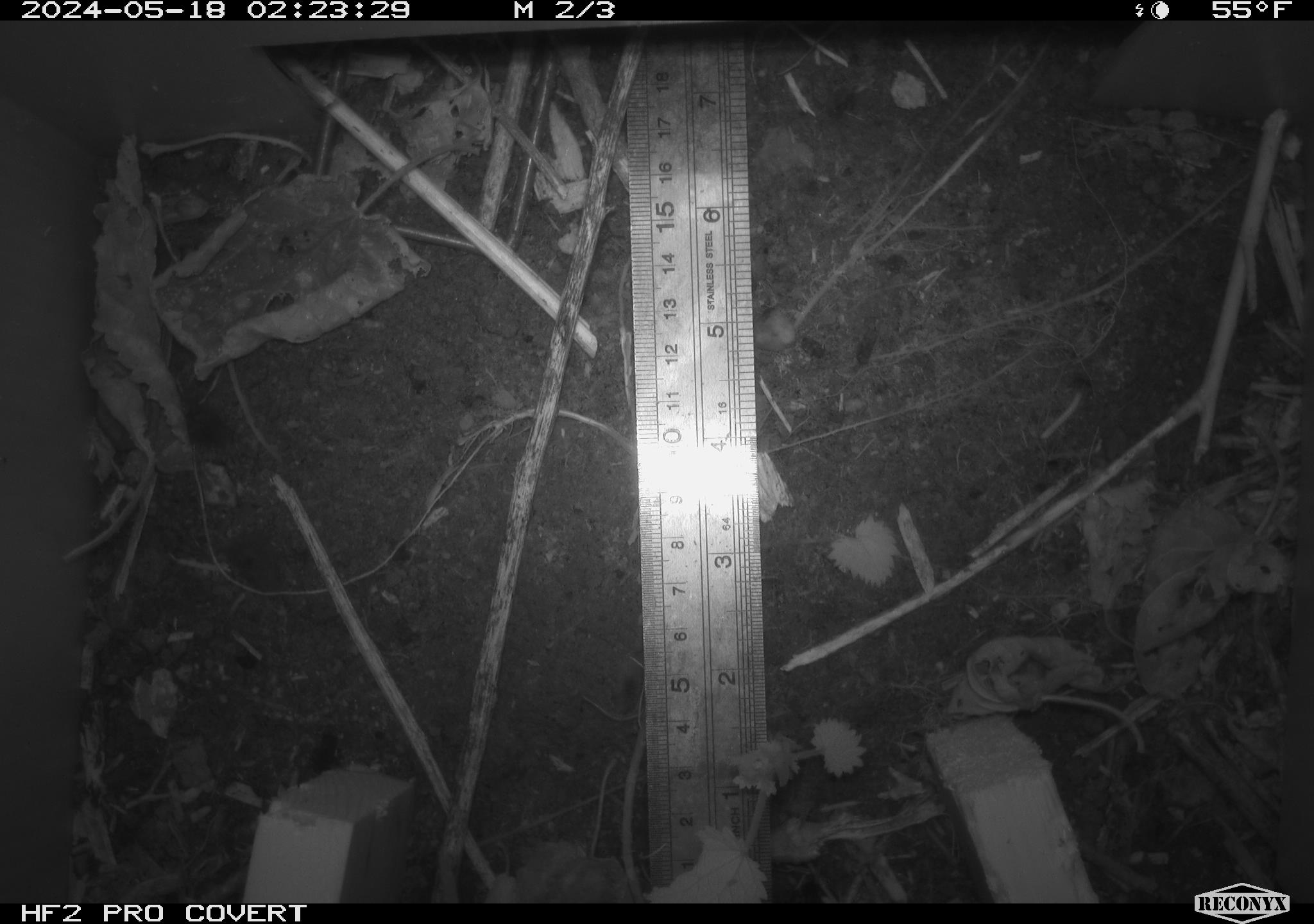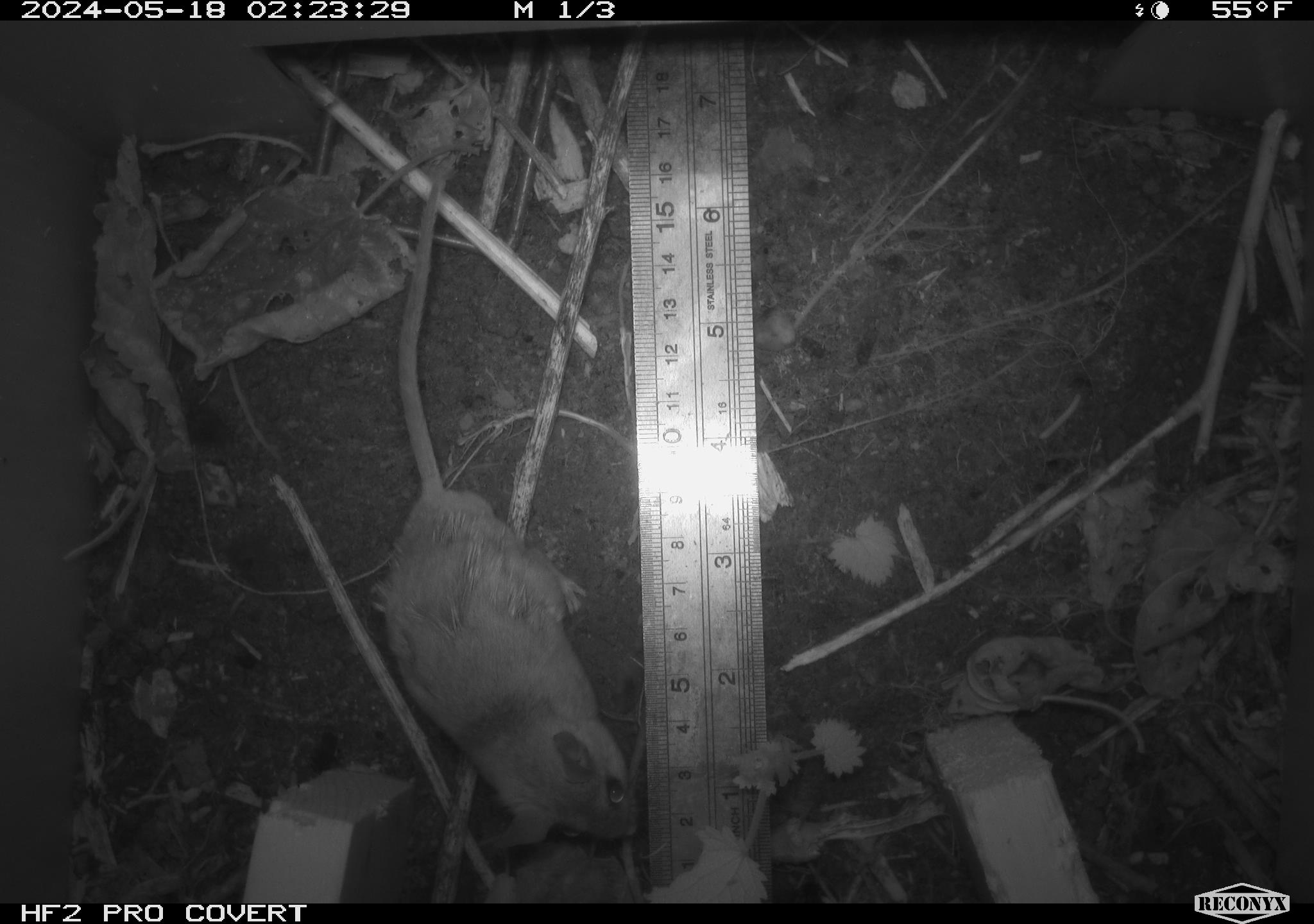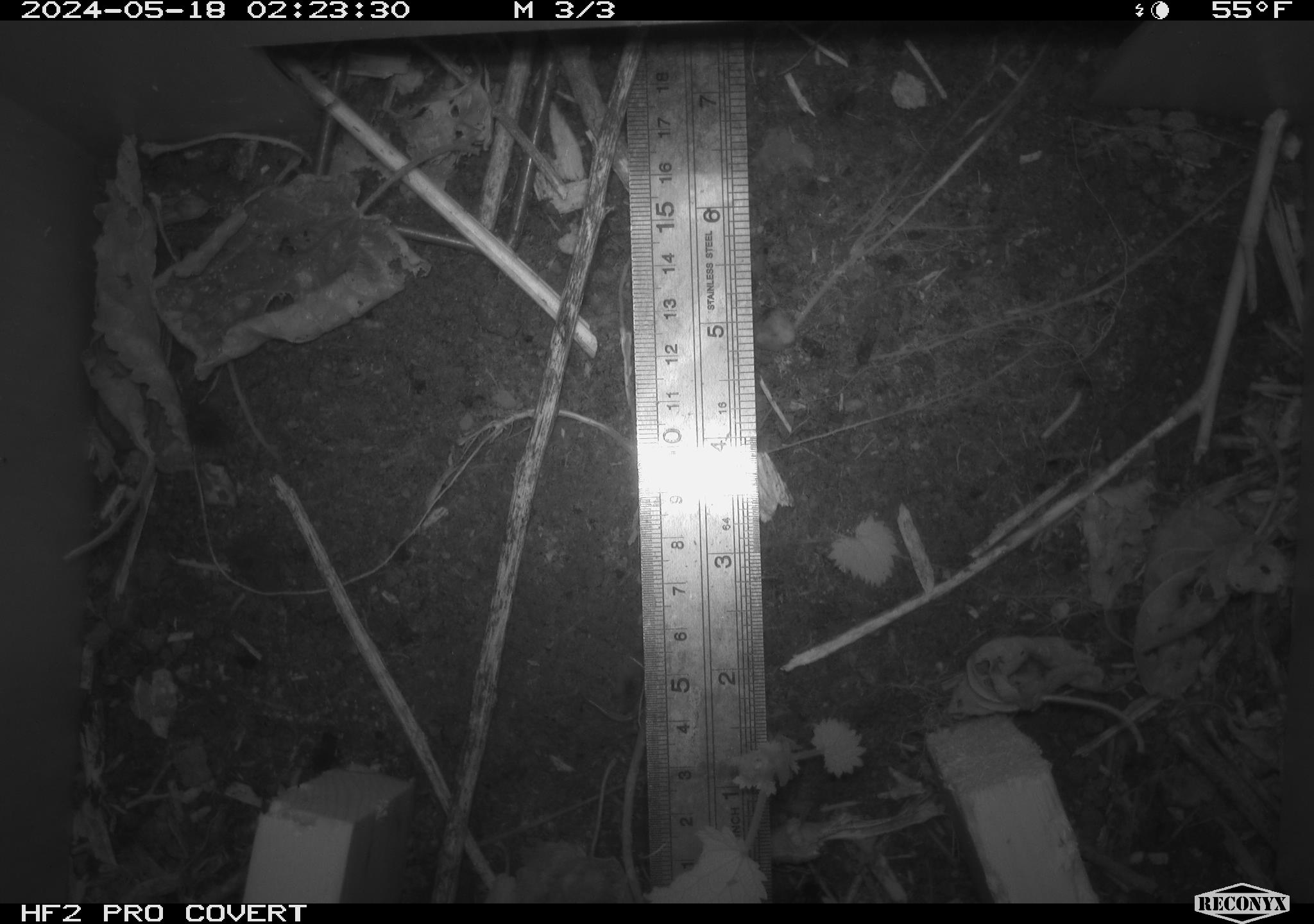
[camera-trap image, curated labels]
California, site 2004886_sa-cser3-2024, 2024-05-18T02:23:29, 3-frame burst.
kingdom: Animalia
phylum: Chordata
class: Mammalia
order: Rodentia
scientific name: Rodentia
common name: rodent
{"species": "rodent (Rodentia)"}